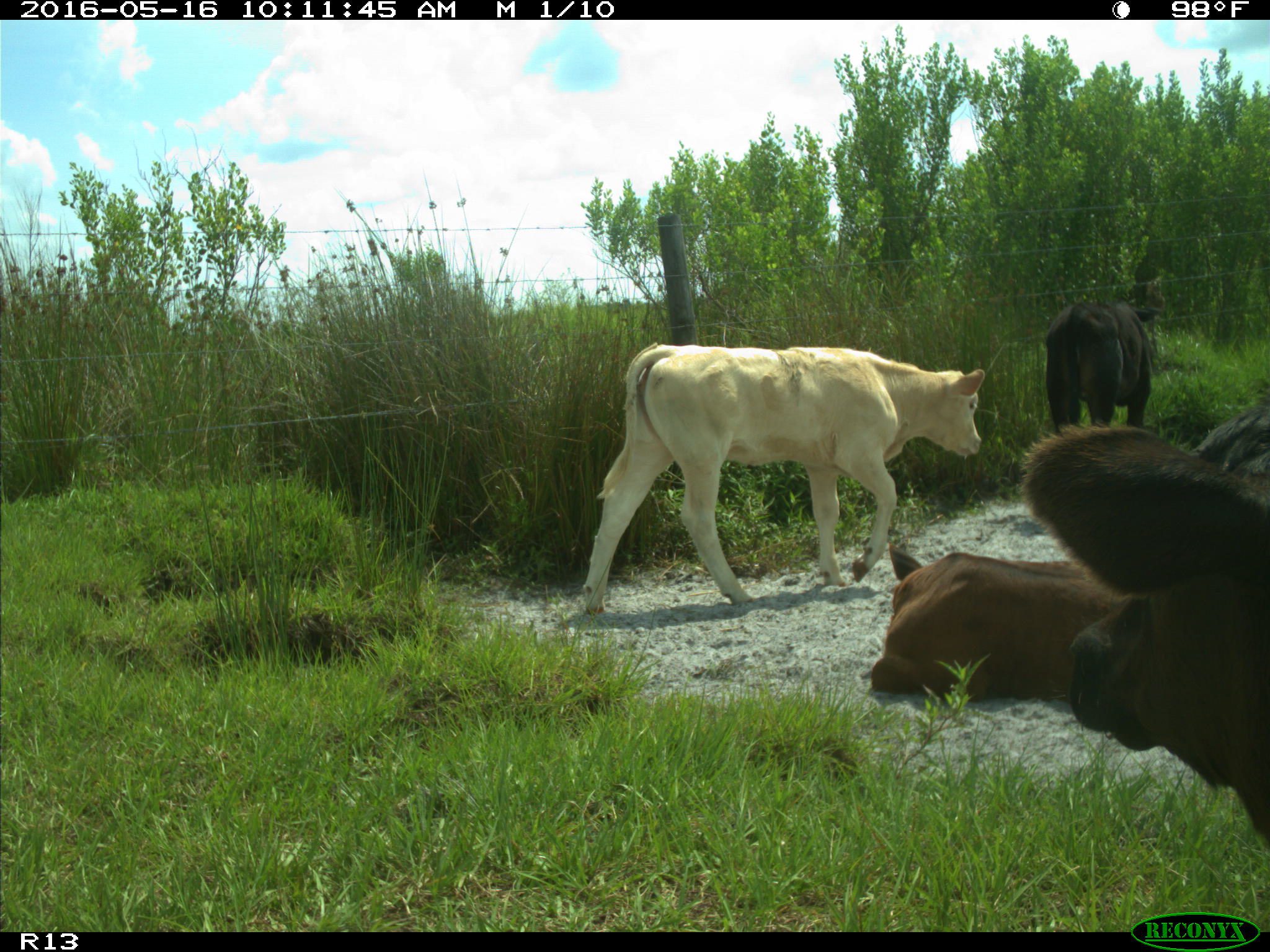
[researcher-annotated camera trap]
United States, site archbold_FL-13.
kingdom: Animalia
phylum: Chordata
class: Mammalia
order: Artiodactyla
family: Bovidae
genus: Bos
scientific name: Bos taurus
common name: domestic cow